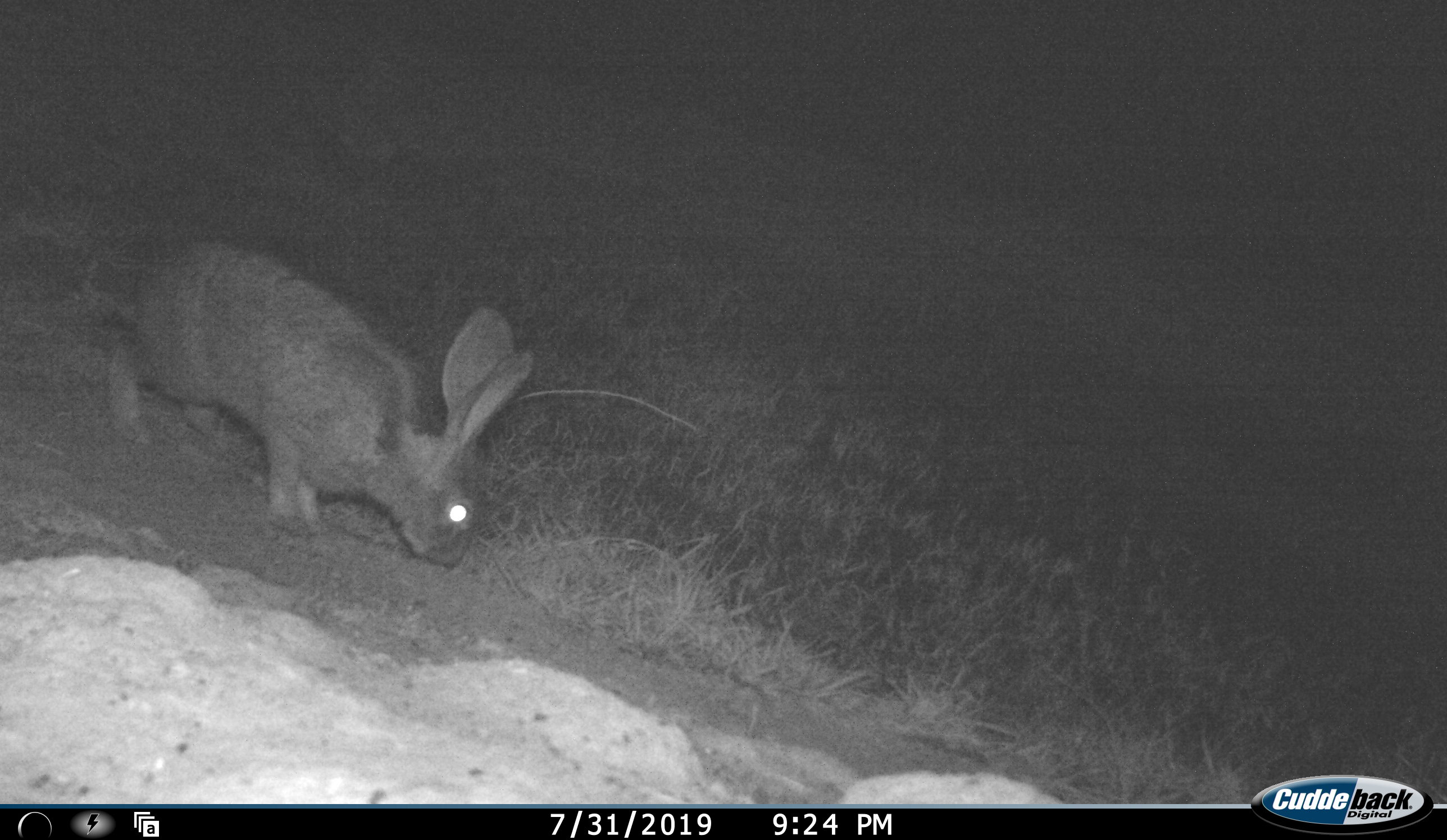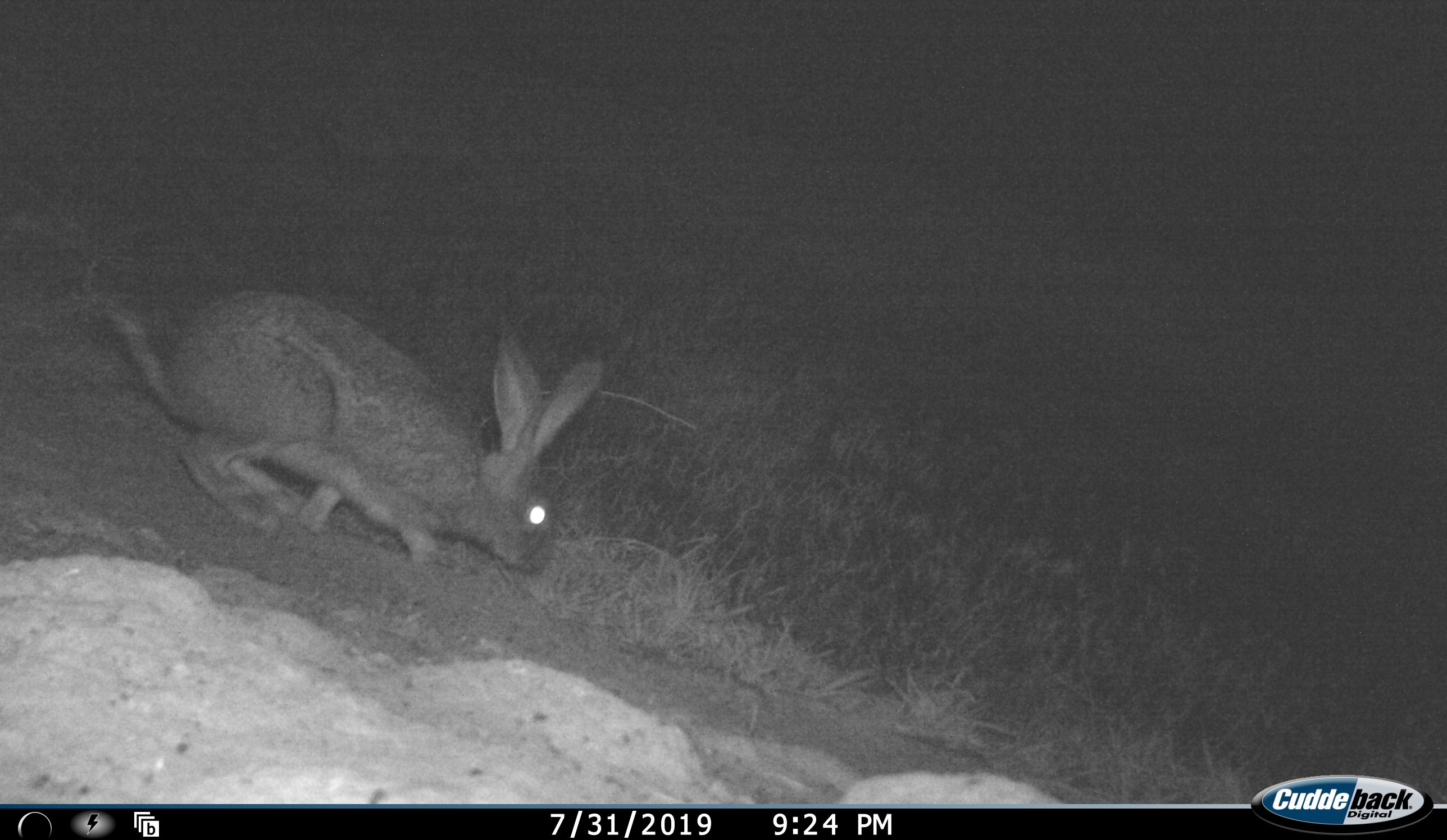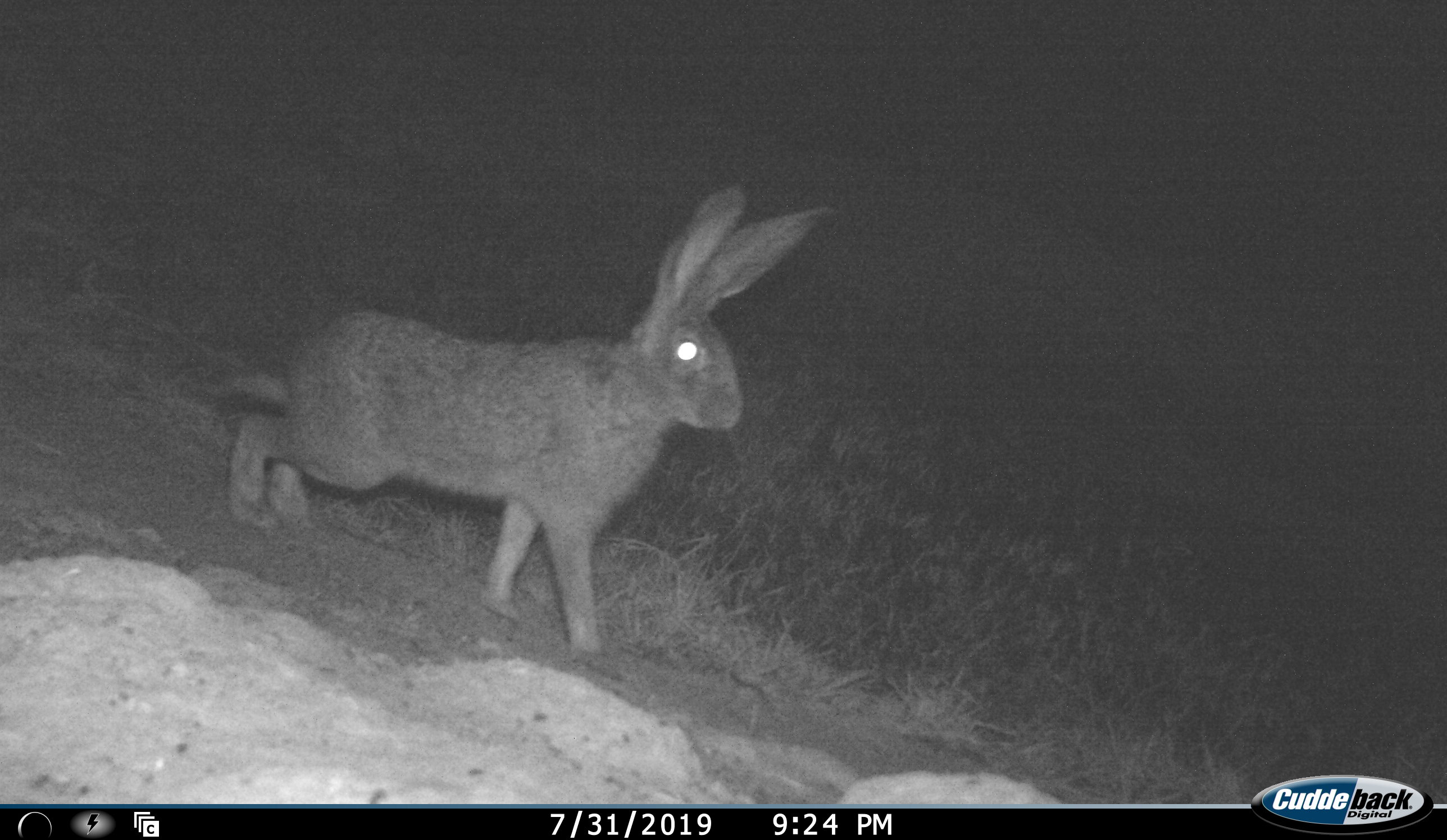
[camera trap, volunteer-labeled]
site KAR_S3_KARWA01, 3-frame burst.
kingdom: Animalia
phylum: Chordata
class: Mammalia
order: Lagomorpha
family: Leporidae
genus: Lepus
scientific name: Lepus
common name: hare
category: hareunknown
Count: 1.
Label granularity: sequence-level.